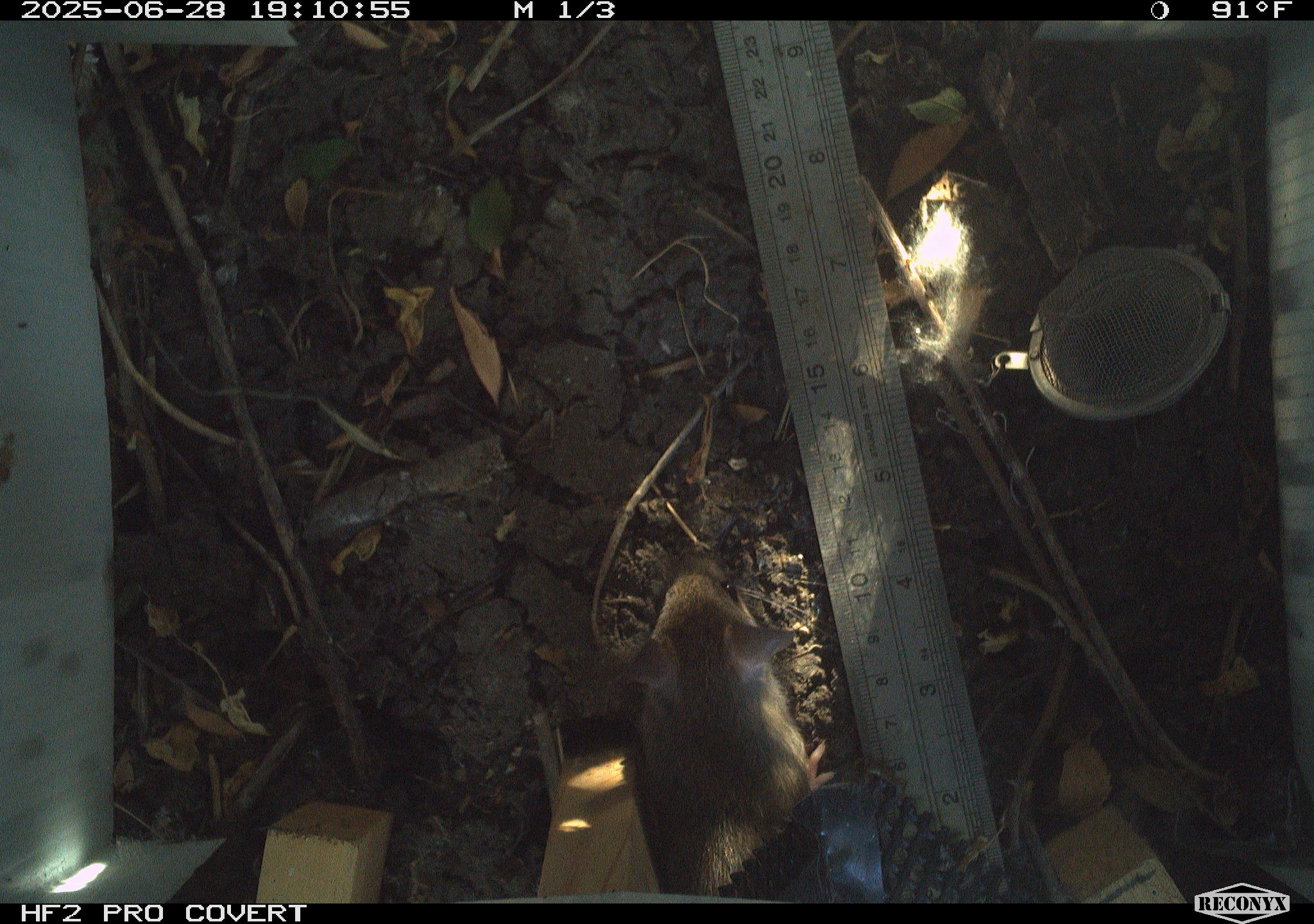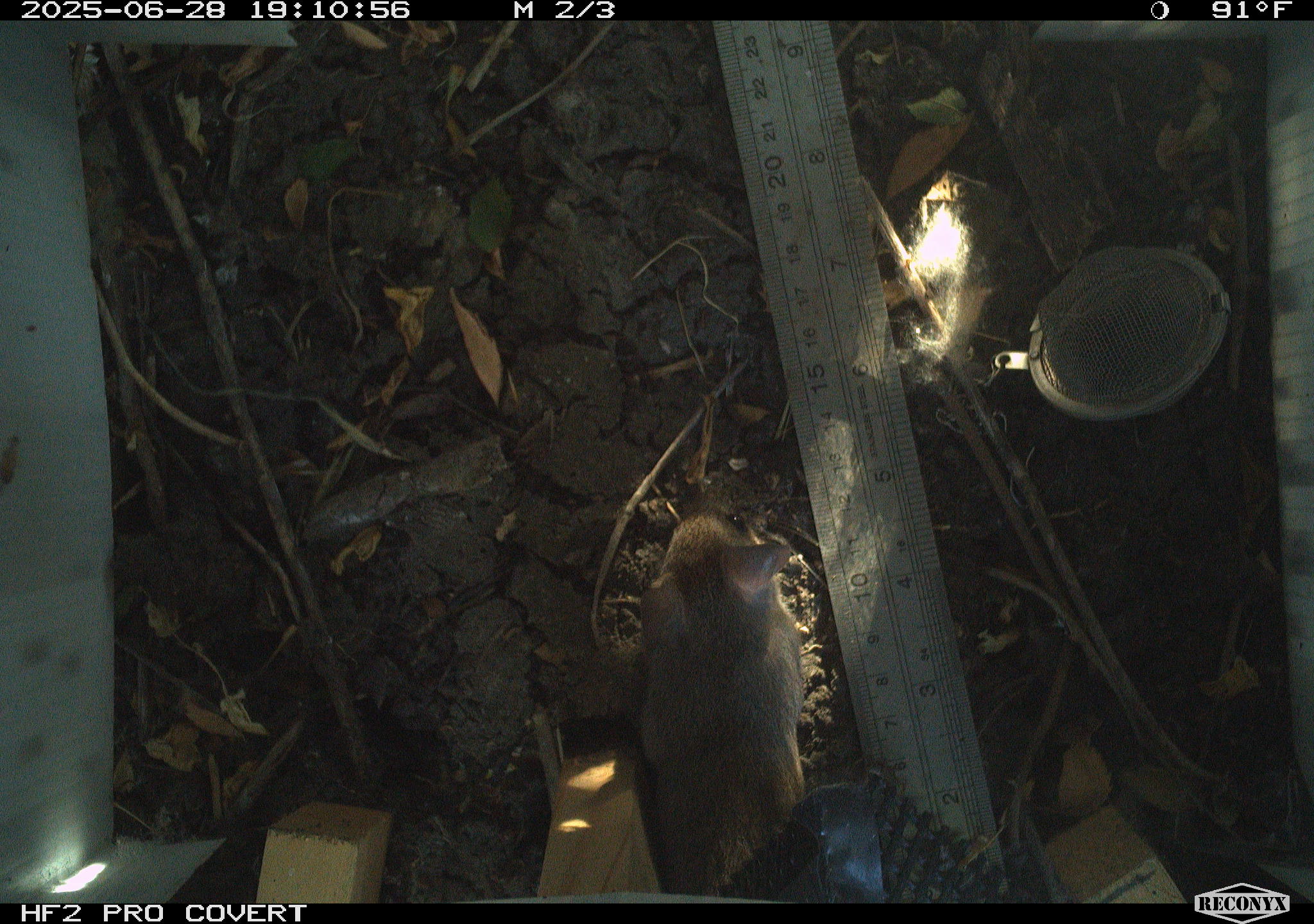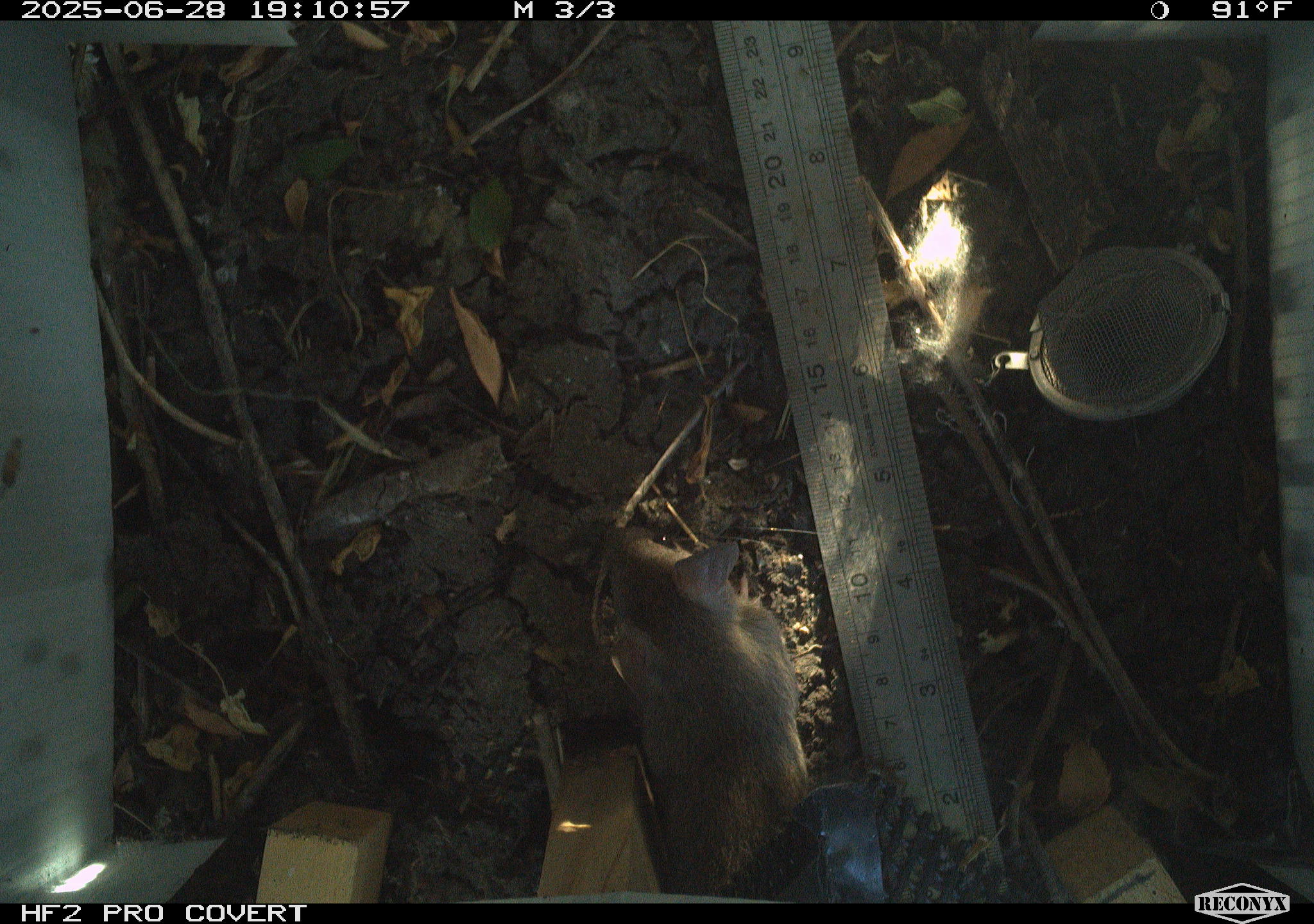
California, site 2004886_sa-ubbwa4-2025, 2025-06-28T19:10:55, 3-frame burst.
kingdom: Animalia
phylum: Chordata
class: Mammalia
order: Rodentia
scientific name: Rodentia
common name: rodent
Rodent (Rodentia).